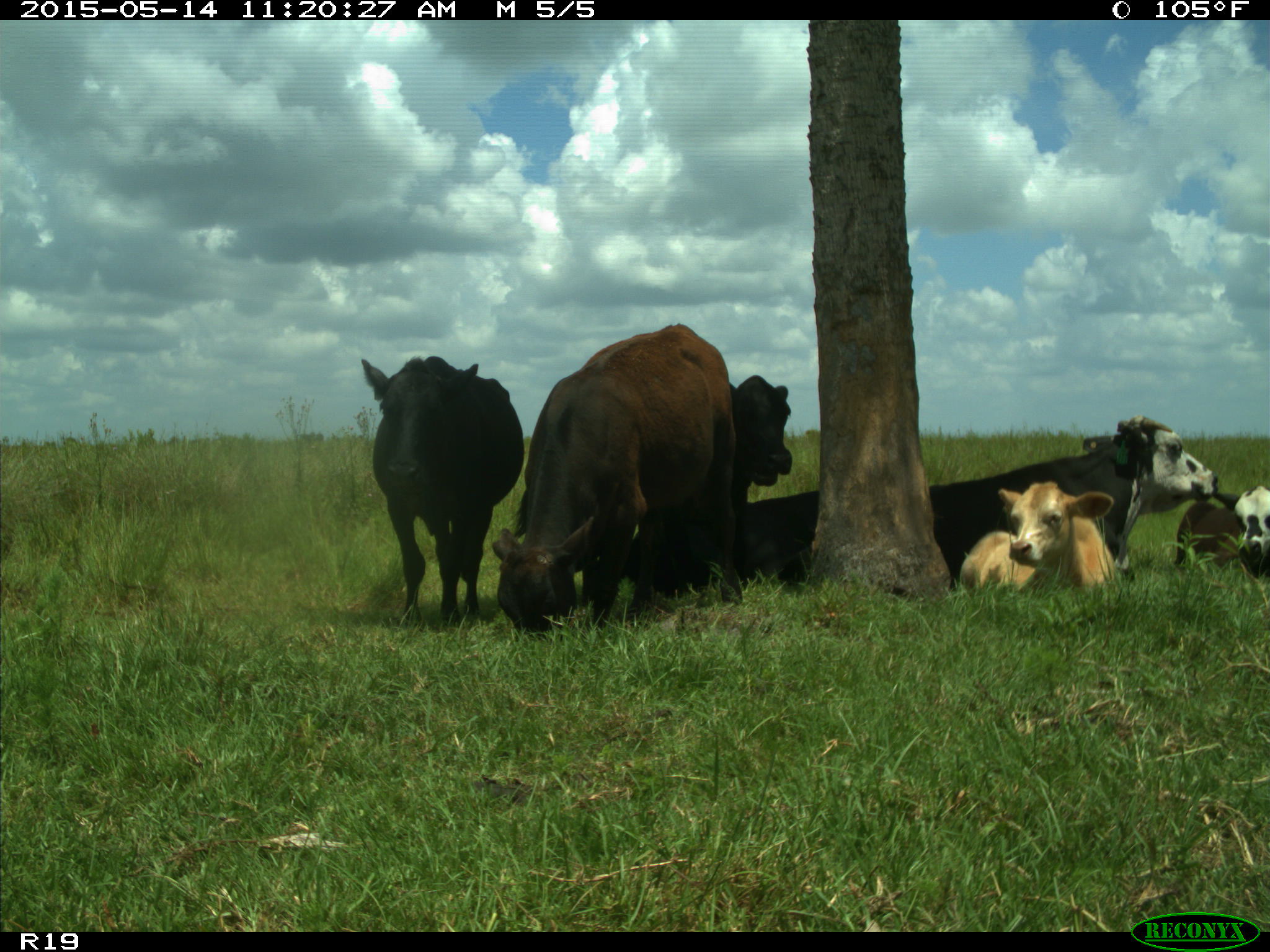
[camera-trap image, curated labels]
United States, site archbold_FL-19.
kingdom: Animalia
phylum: Chordata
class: Mammalia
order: Artiodactyla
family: Bovidae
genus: Bos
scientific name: Bos taurus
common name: domestic cow